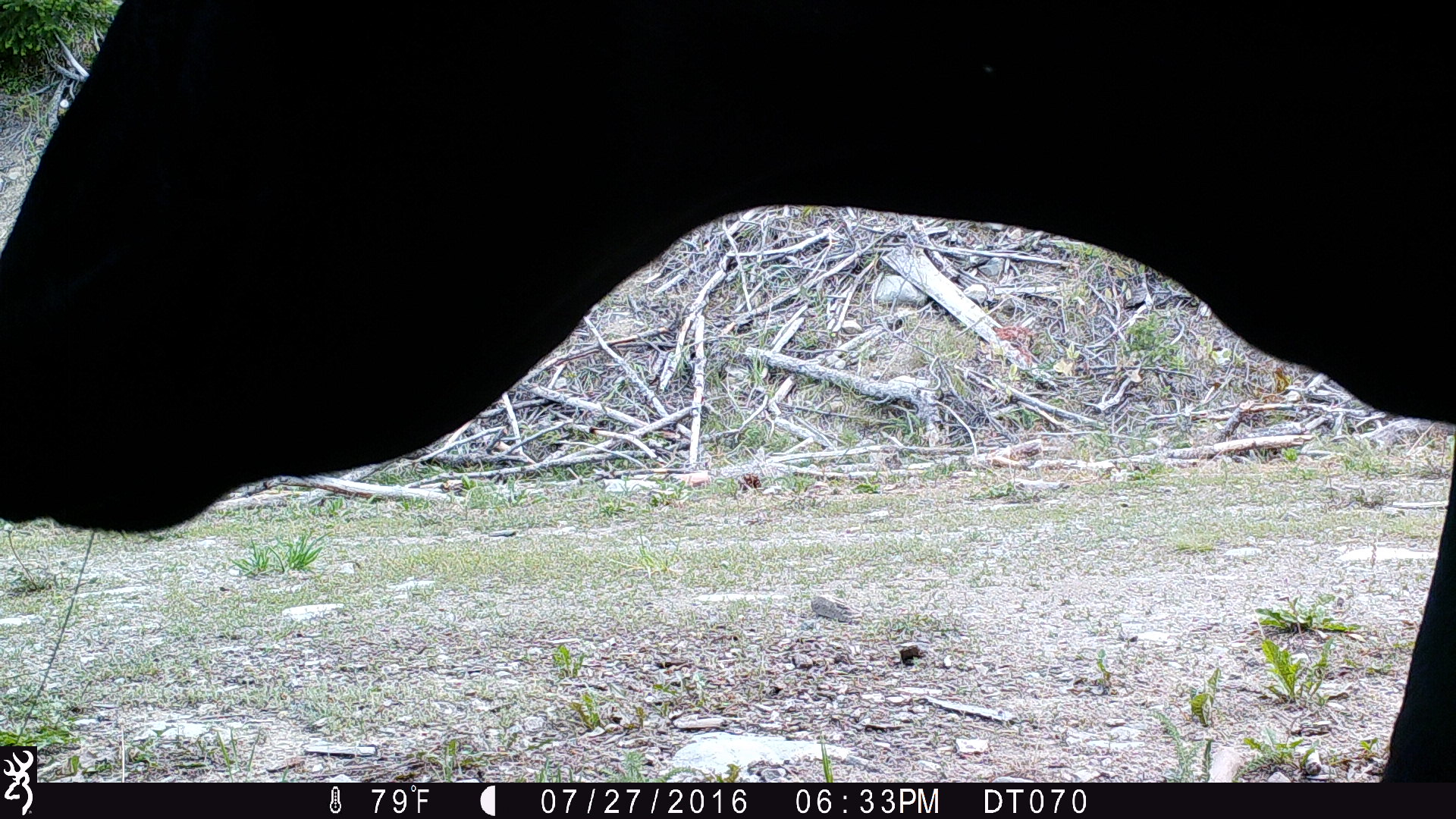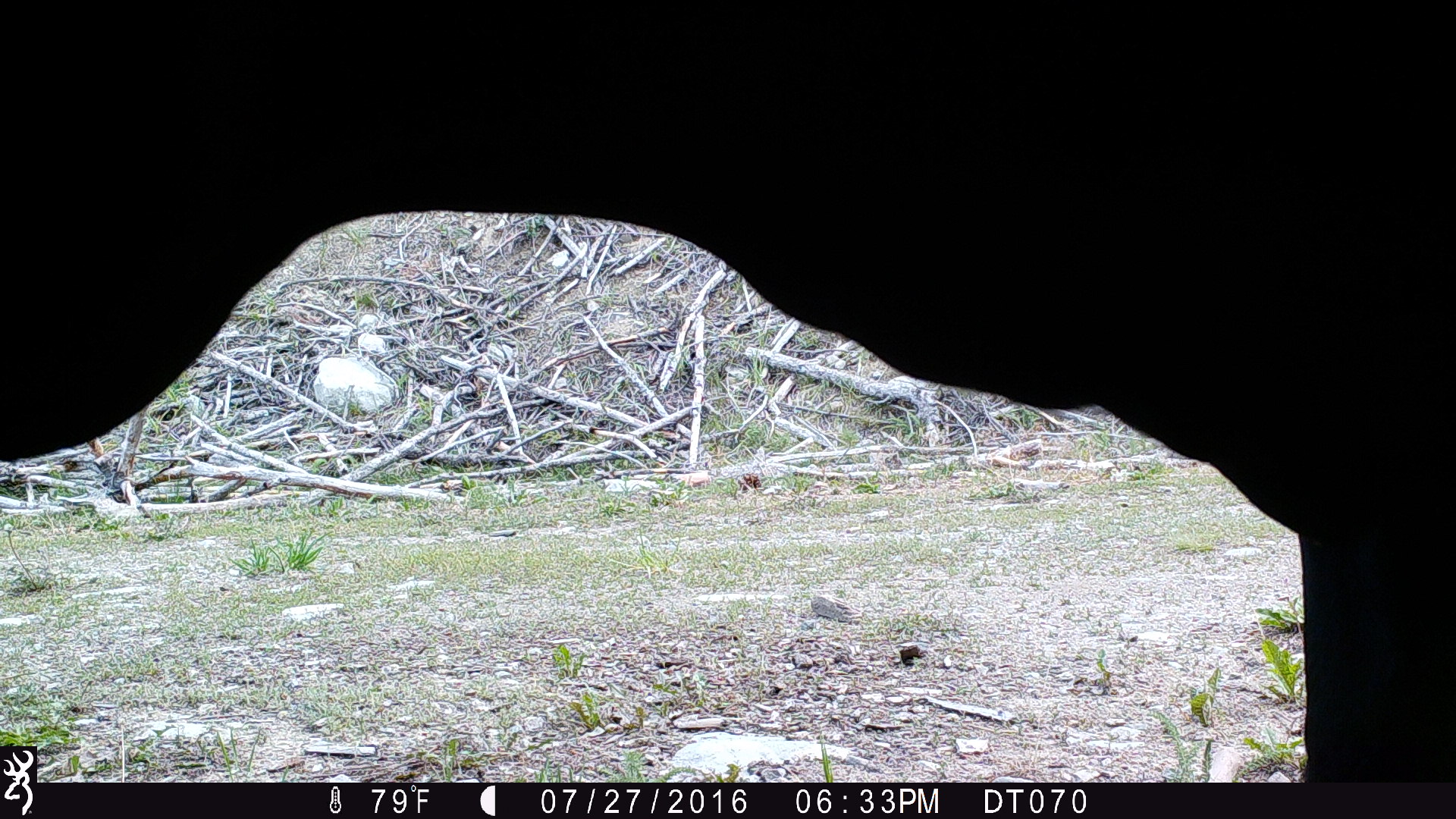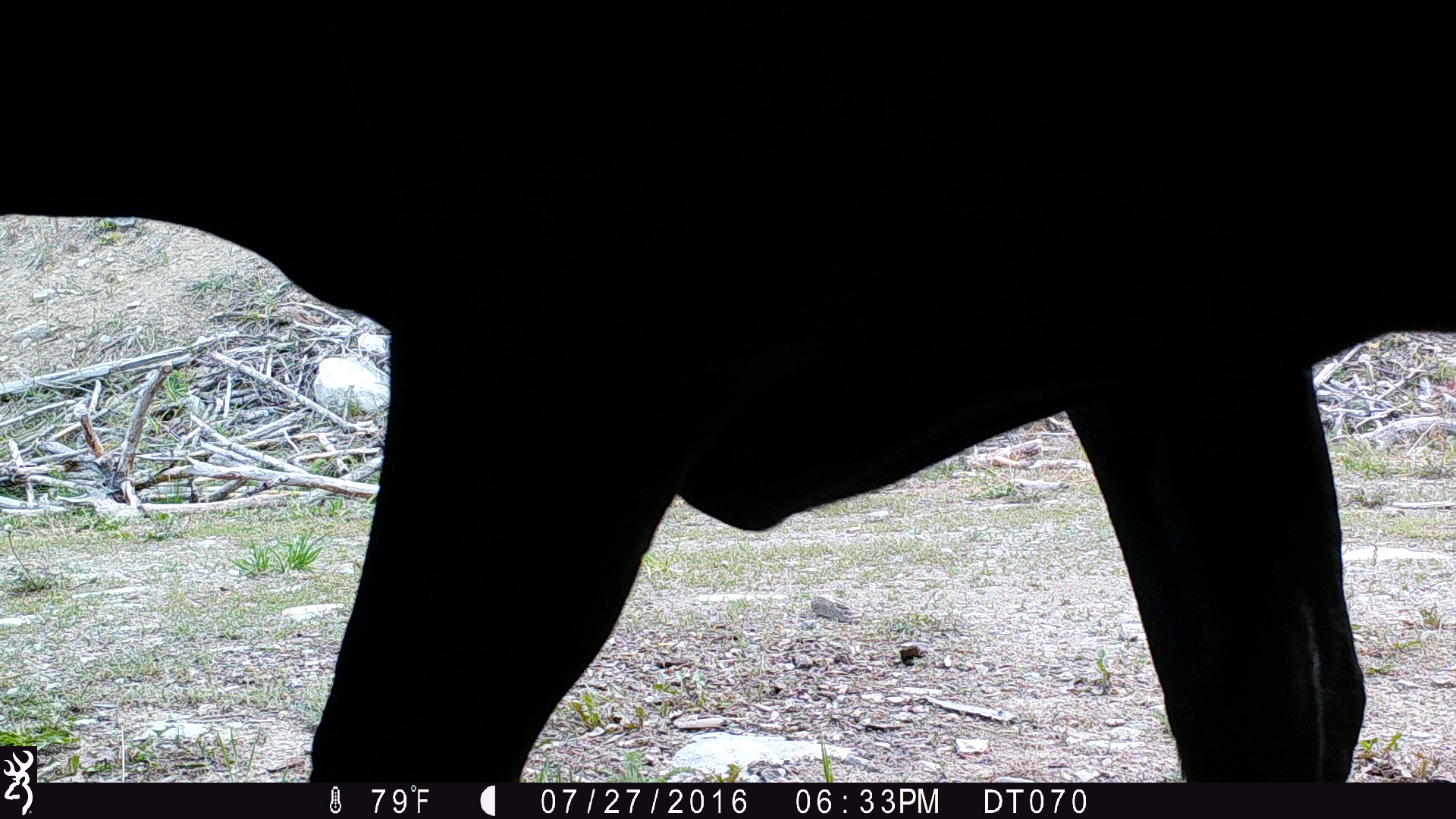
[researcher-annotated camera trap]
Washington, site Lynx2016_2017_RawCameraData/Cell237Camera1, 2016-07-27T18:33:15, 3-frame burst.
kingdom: Animalia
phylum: Chordata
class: Mammalia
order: Artiodactyla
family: Bovidae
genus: Bos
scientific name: Bos taurus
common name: domestic cattle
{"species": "domestic cattle (Bos taurus)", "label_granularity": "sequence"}